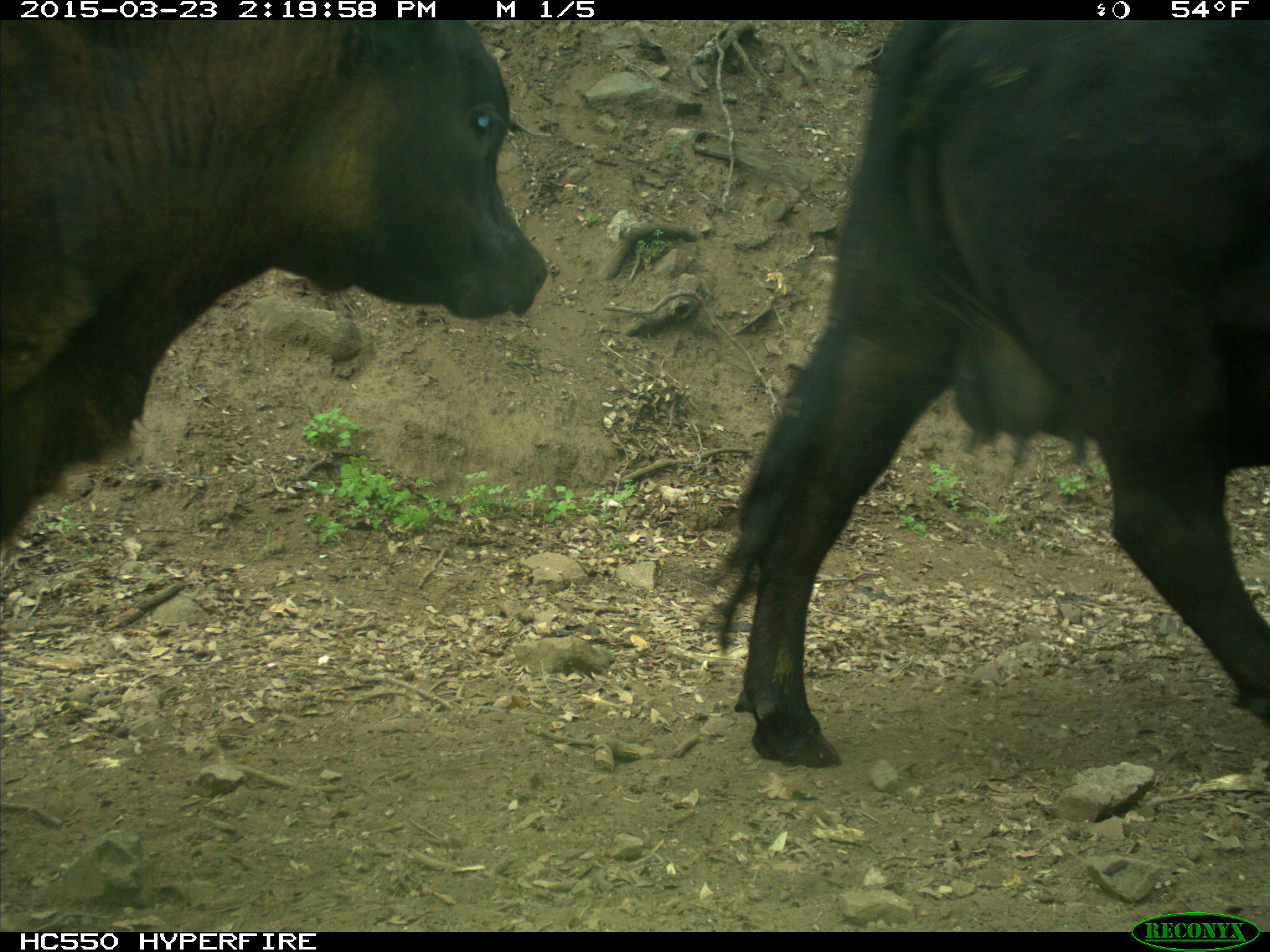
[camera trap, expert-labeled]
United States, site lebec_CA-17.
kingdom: Animalia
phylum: Chordata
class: Mammalia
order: Artiodactyla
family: Bovidae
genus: Bos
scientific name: Bos taurus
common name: domestic cow